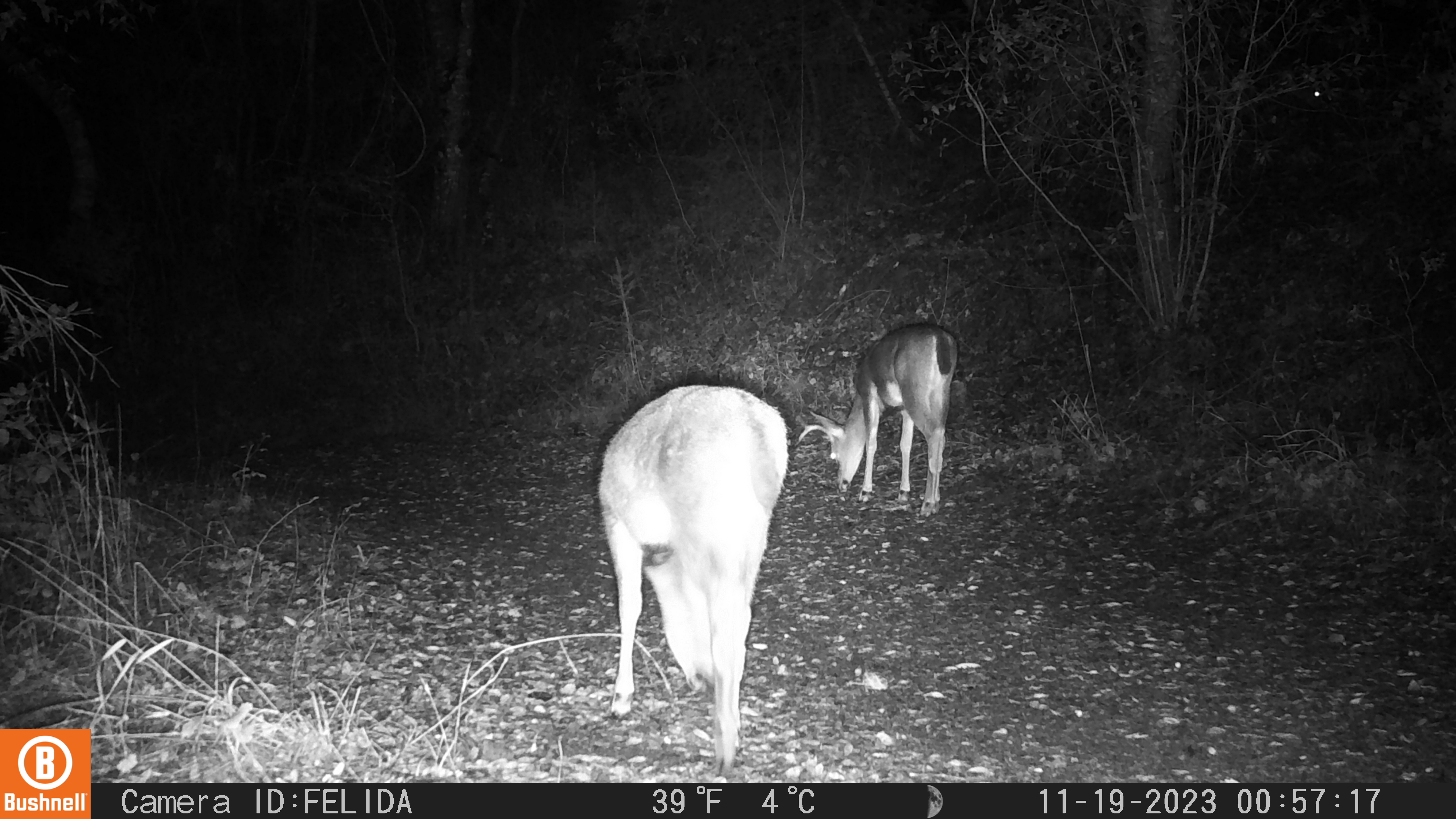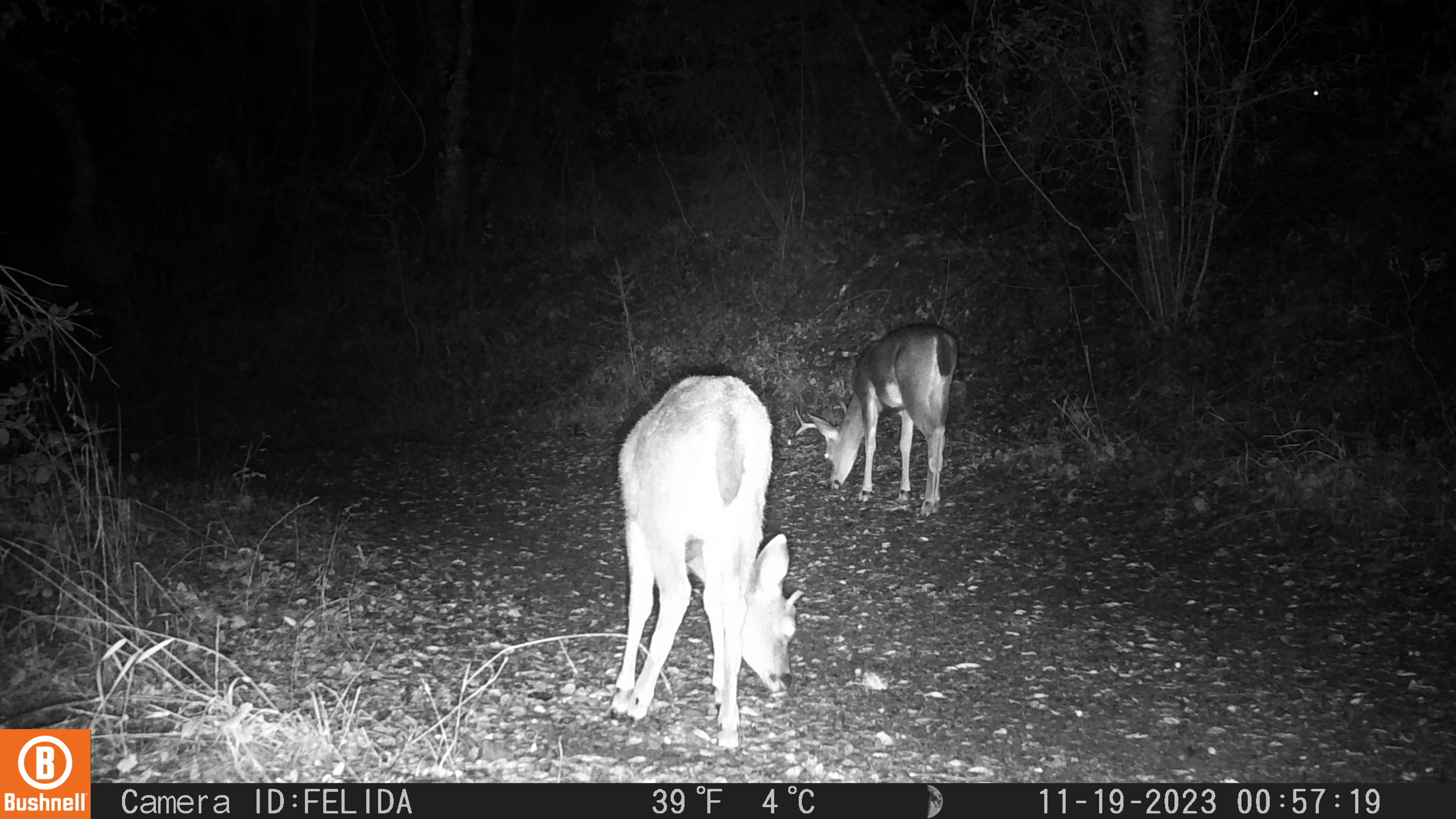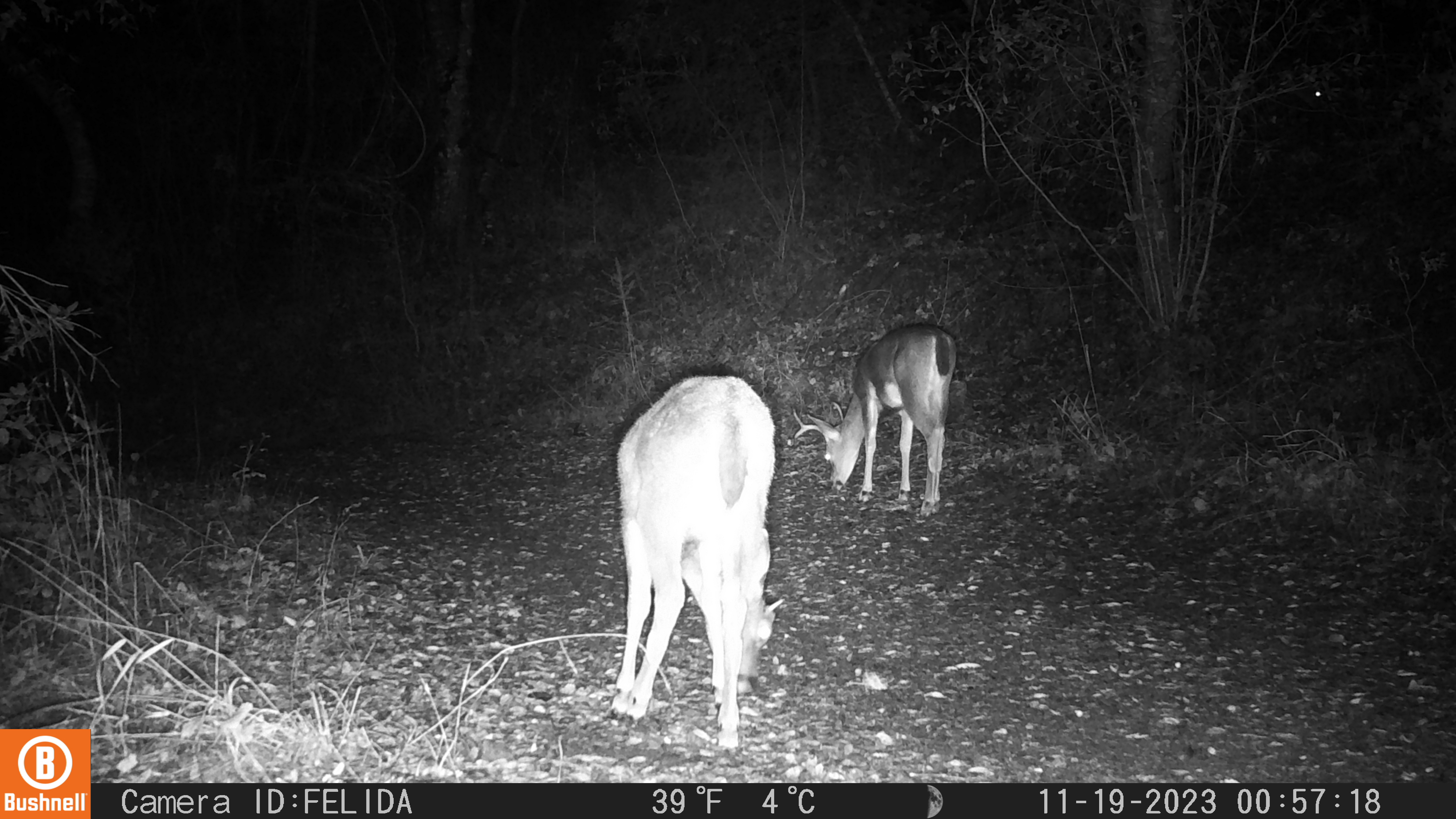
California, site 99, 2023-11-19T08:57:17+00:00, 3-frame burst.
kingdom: Animalia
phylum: Chordata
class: Mammalia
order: Artiodactyla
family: Cervidae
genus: Odocoileus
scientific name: Odocoileus hemionus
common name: mule deer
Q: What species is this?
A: Mule deer (Odocoileus hemionus).